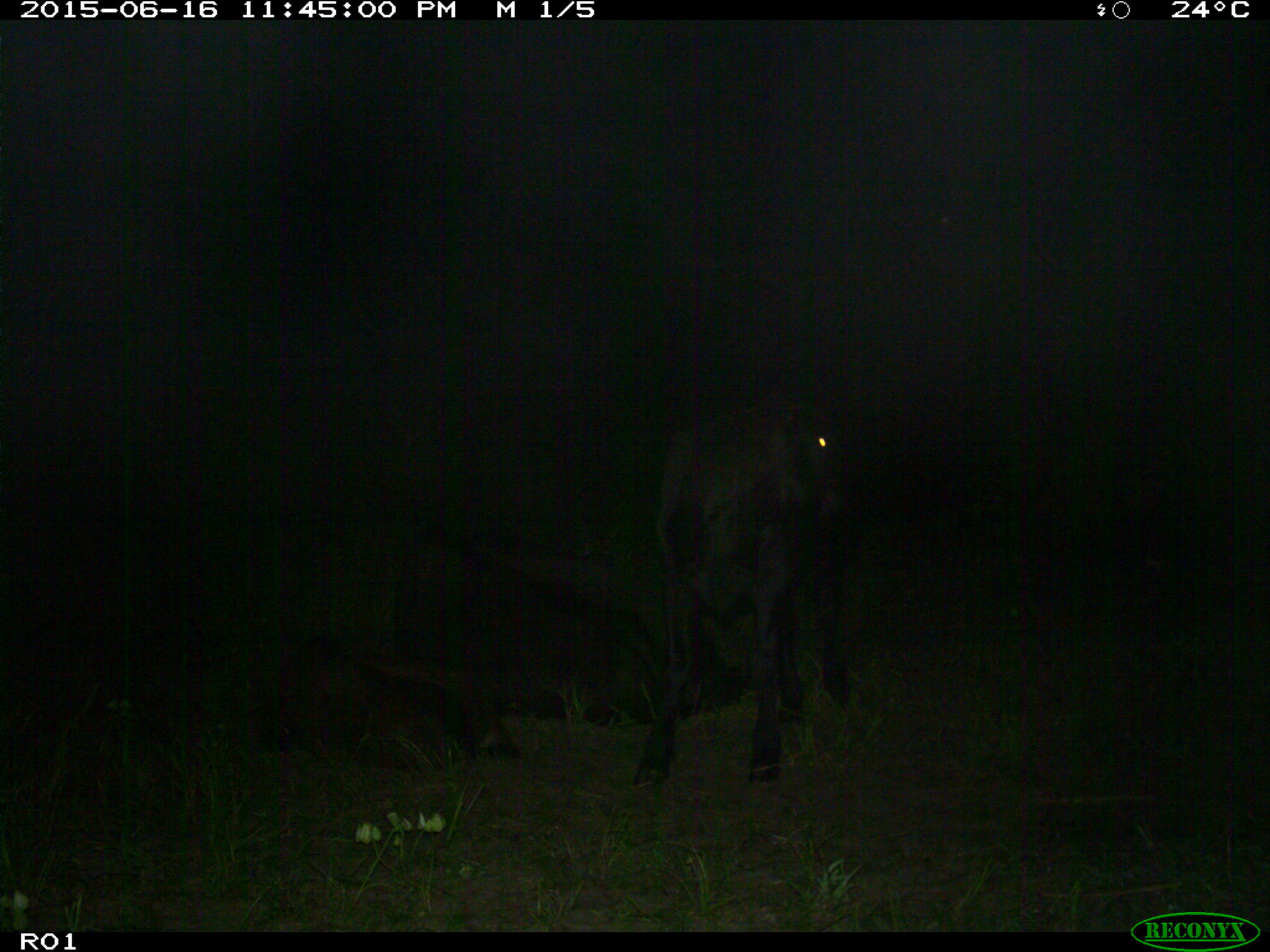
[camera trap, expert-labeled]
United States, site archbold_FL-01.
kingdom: Animalia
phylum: Chordata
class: Mammalia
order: Artiodactyla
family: Bovidae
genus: Bos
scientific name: Bos taurus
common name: domestic cow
Bos taurus (domestic cow).